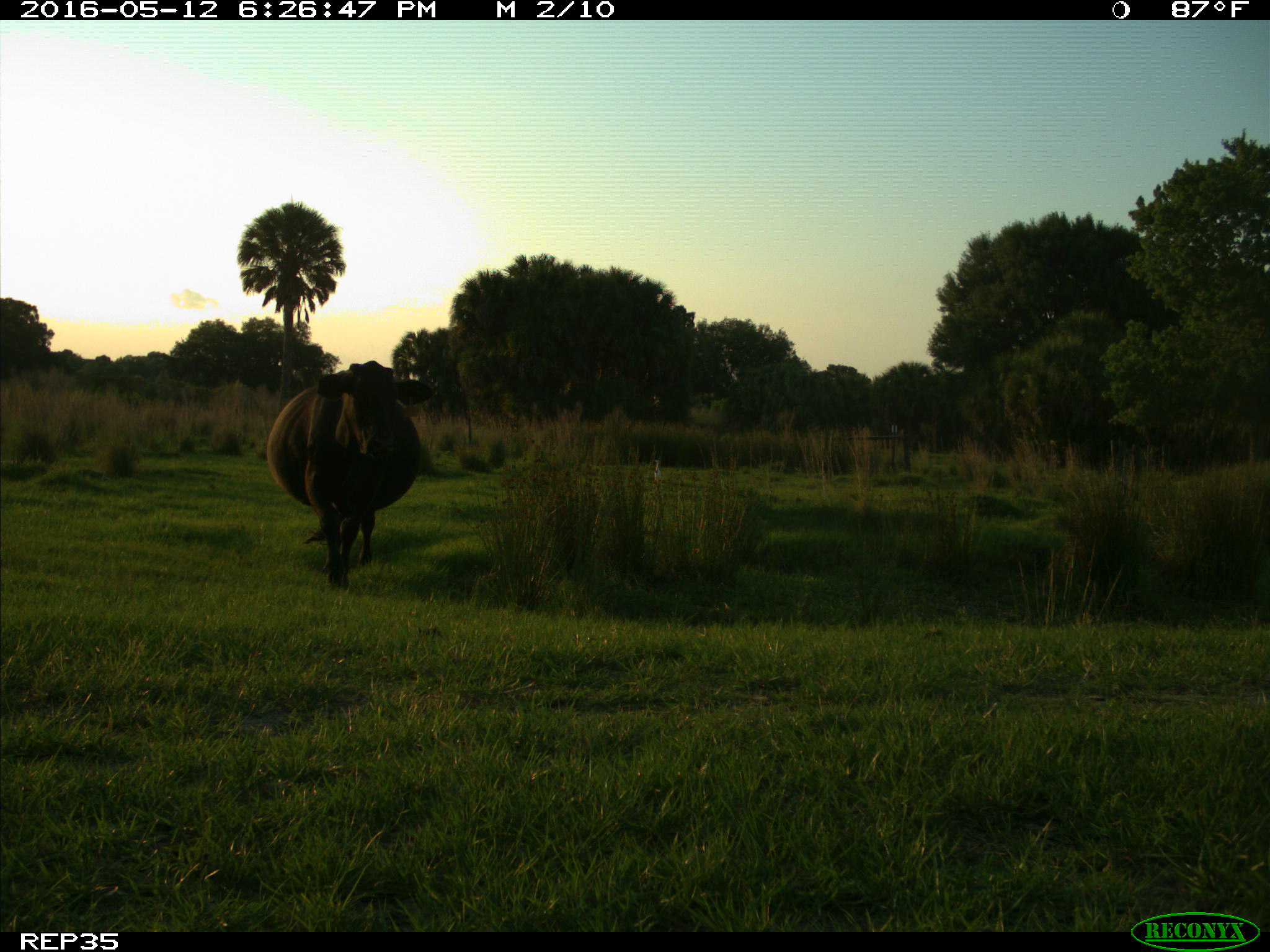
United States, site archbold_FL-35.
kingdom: Animalia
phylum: Chordata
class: Mammalia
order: Artiodactyla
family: Bovidae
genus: Bos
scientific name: Bos taurus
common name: domestic cow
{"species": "Bos taurus (domestic cow)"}